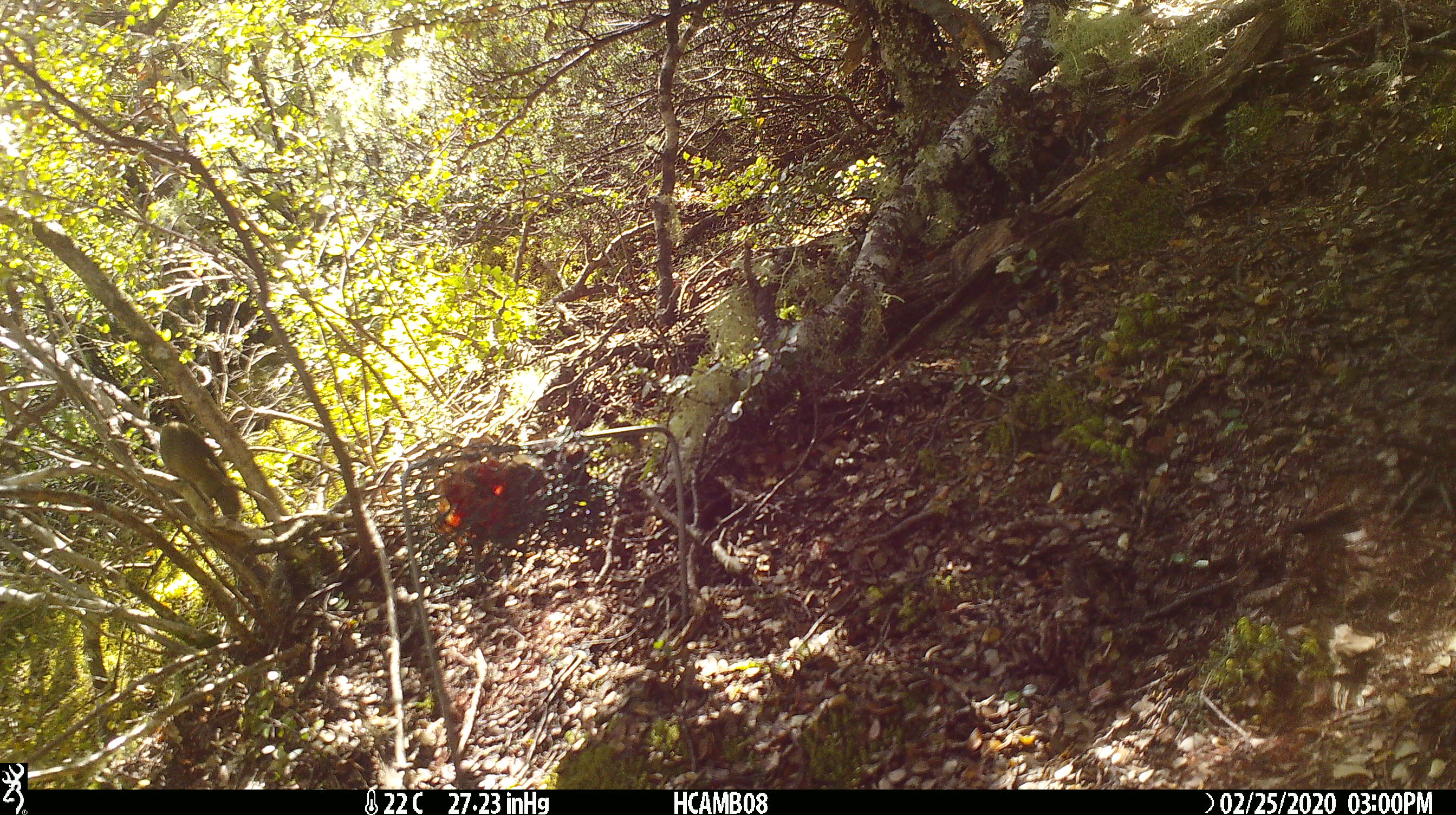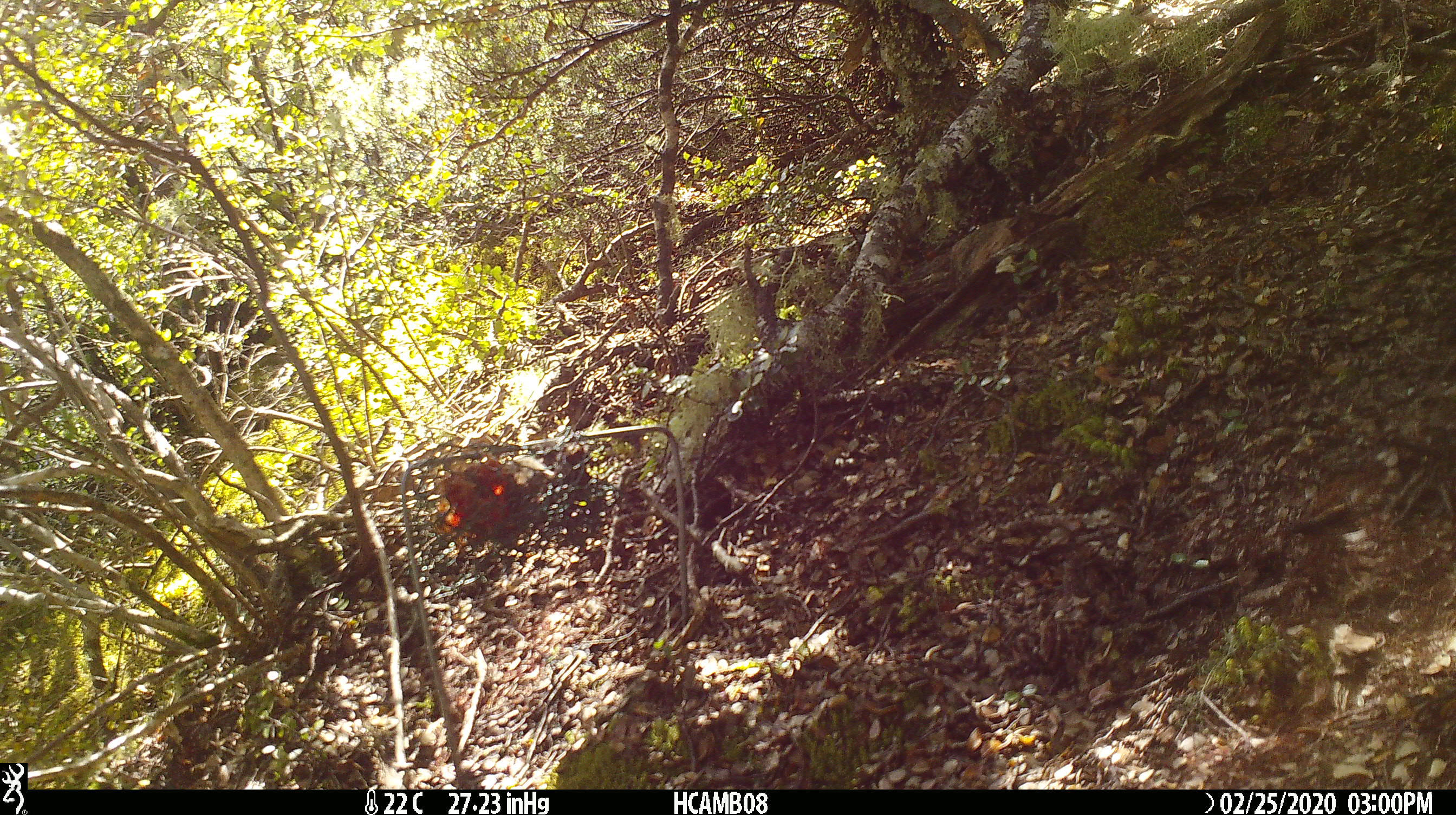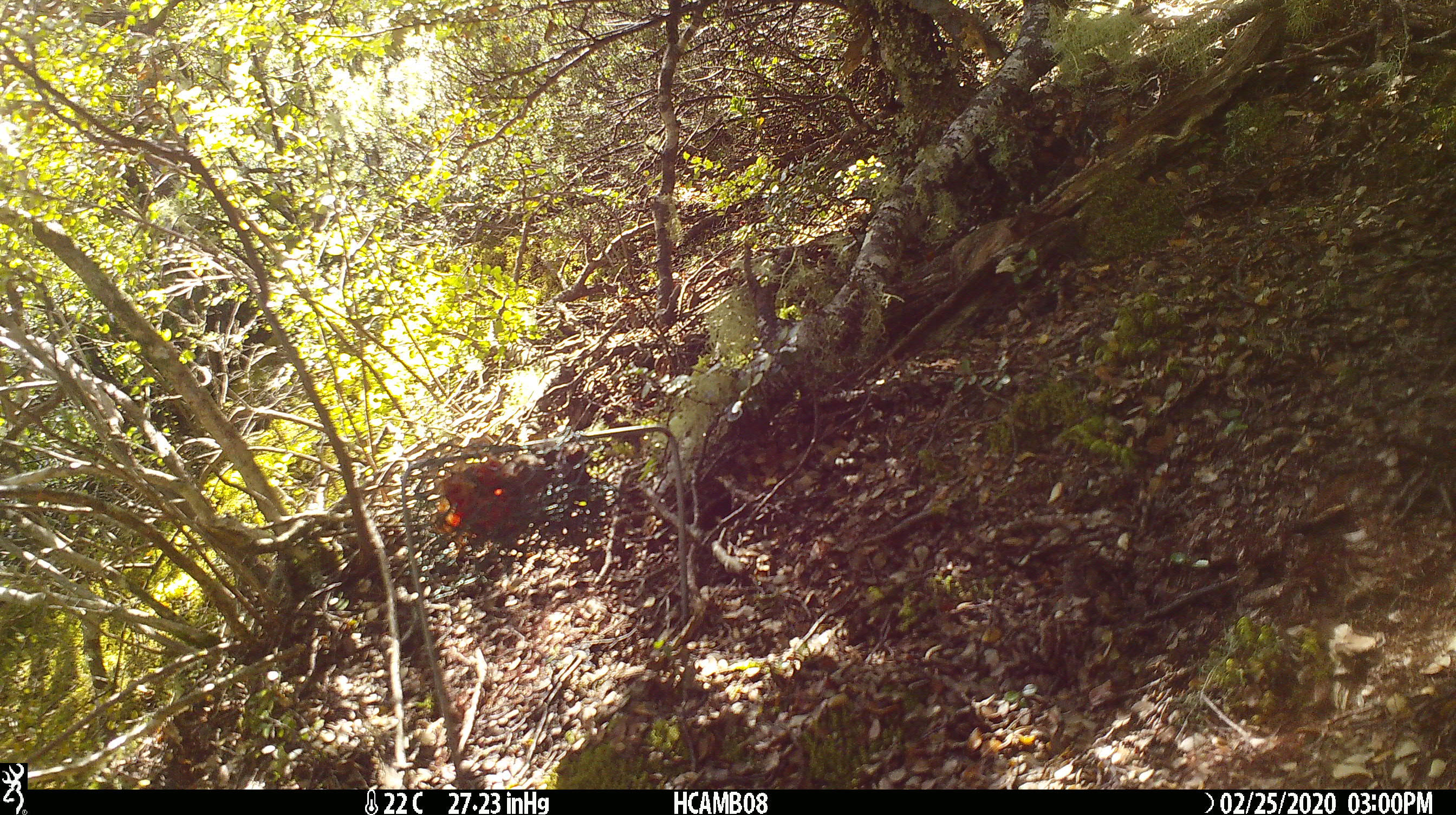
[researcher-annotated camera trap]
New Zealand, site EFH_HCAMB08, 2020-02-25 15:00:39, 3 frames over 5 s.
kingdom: Animalia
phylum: Chordata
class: Mammalia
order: Rodentia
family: Muridae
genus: Mus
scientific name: Mus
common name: mouse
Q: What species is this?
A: Mouse (Mus).